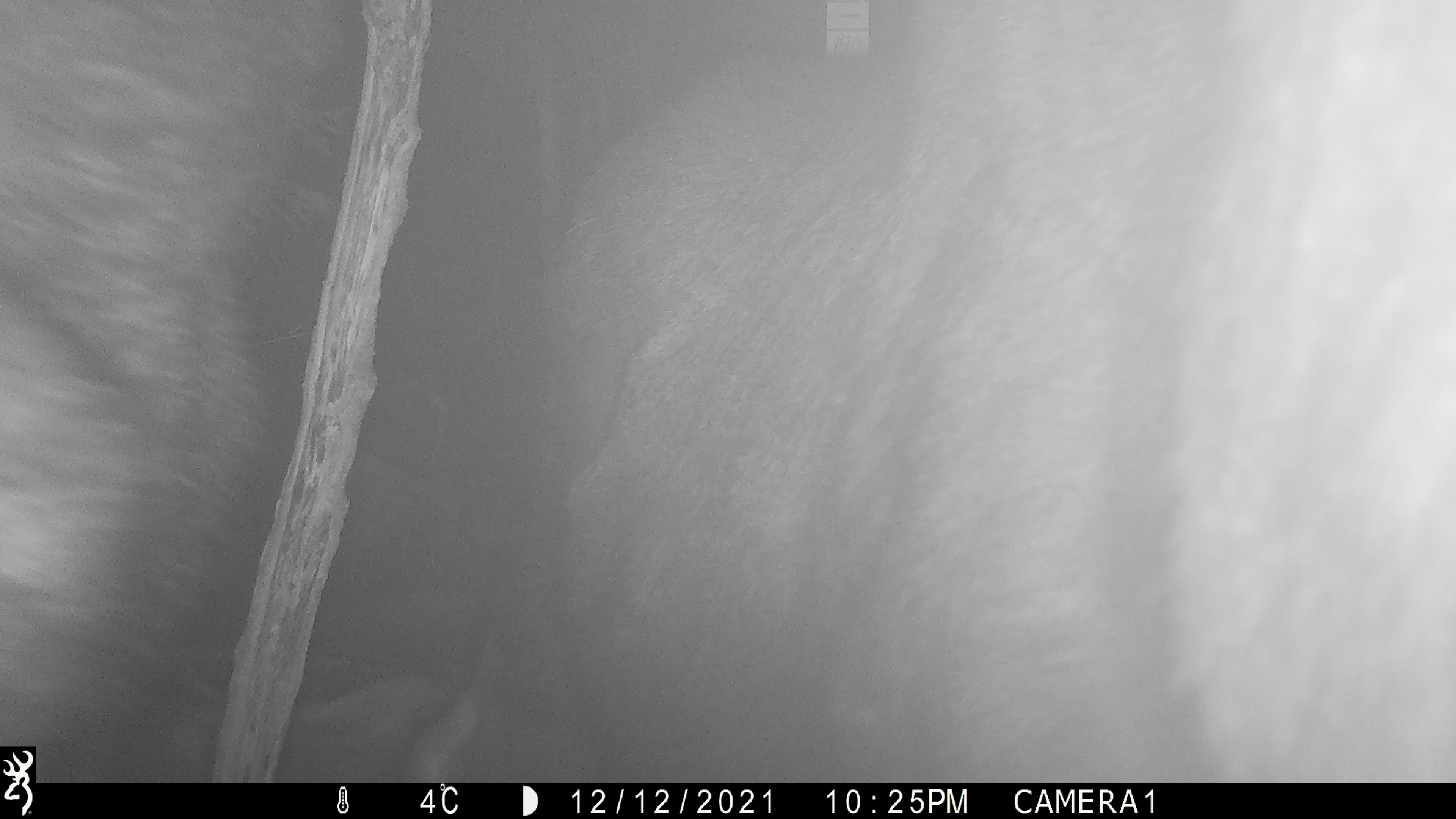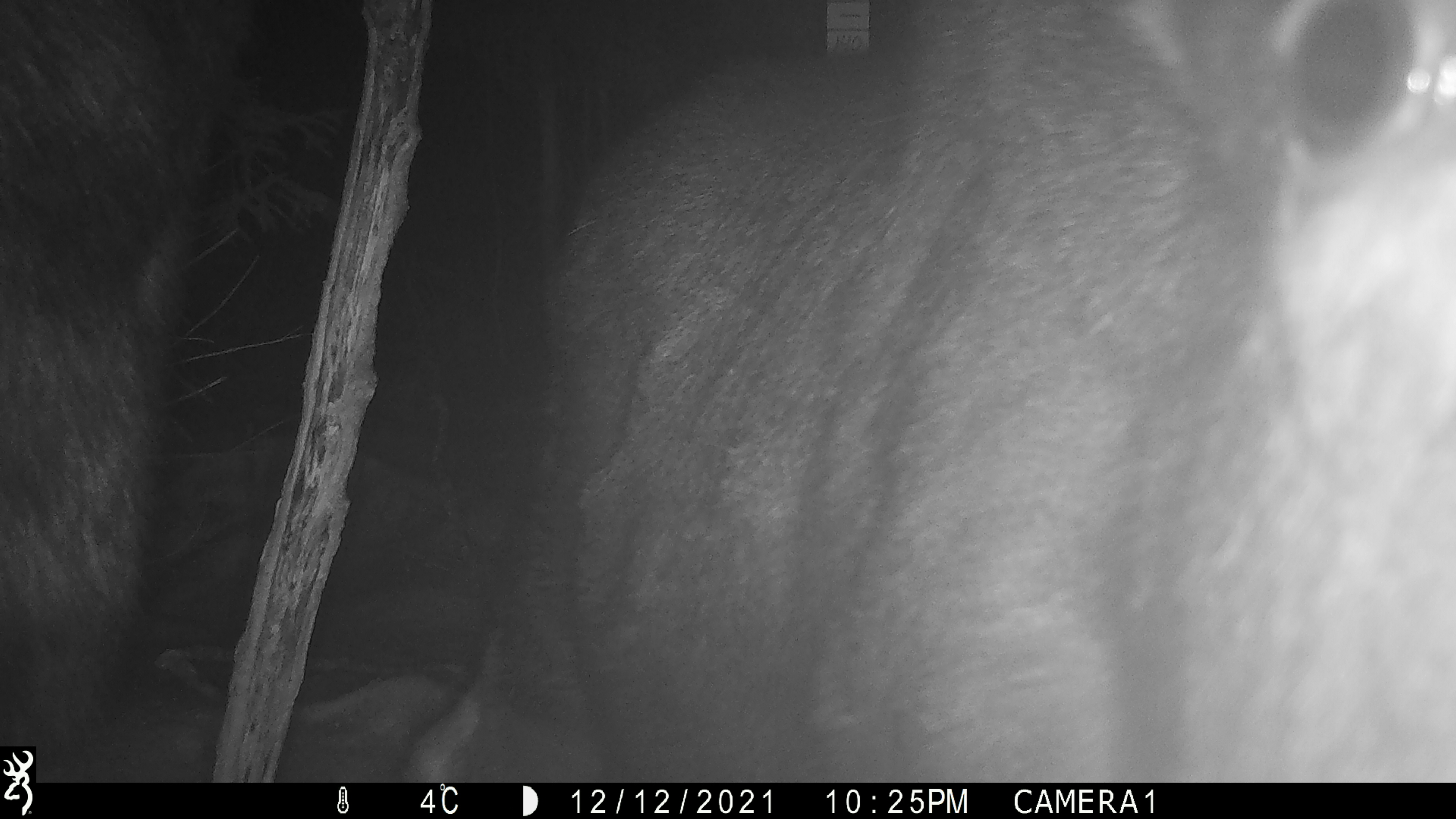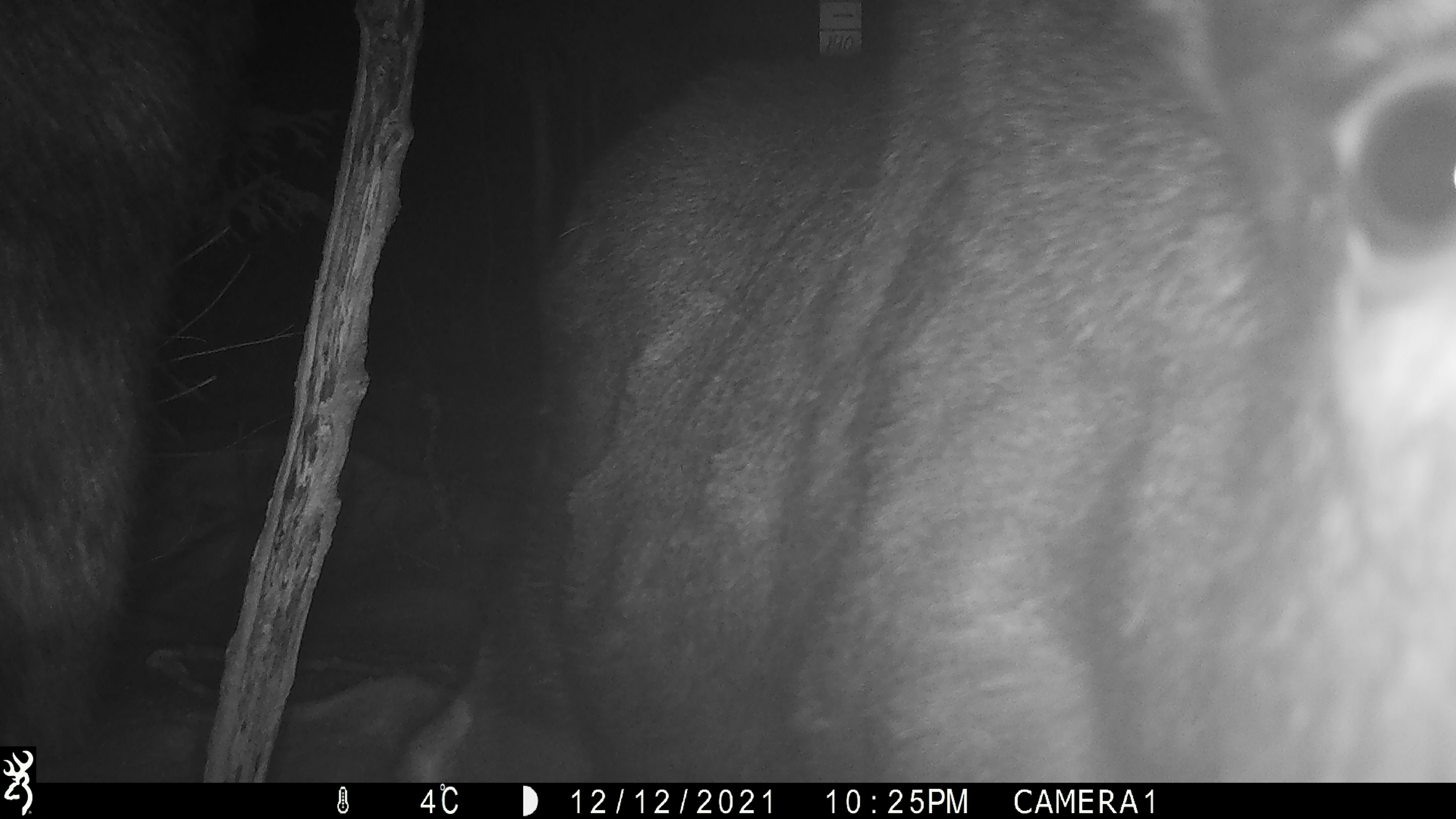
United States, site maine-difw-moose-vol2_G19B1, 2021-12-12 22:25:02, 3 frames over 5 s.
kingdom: Animalia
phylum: Chordata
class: Mammalia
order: Artiodactyla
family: Cervidae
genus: Alces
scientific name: Alces alces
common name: moose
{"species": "moose (Alces alces)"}